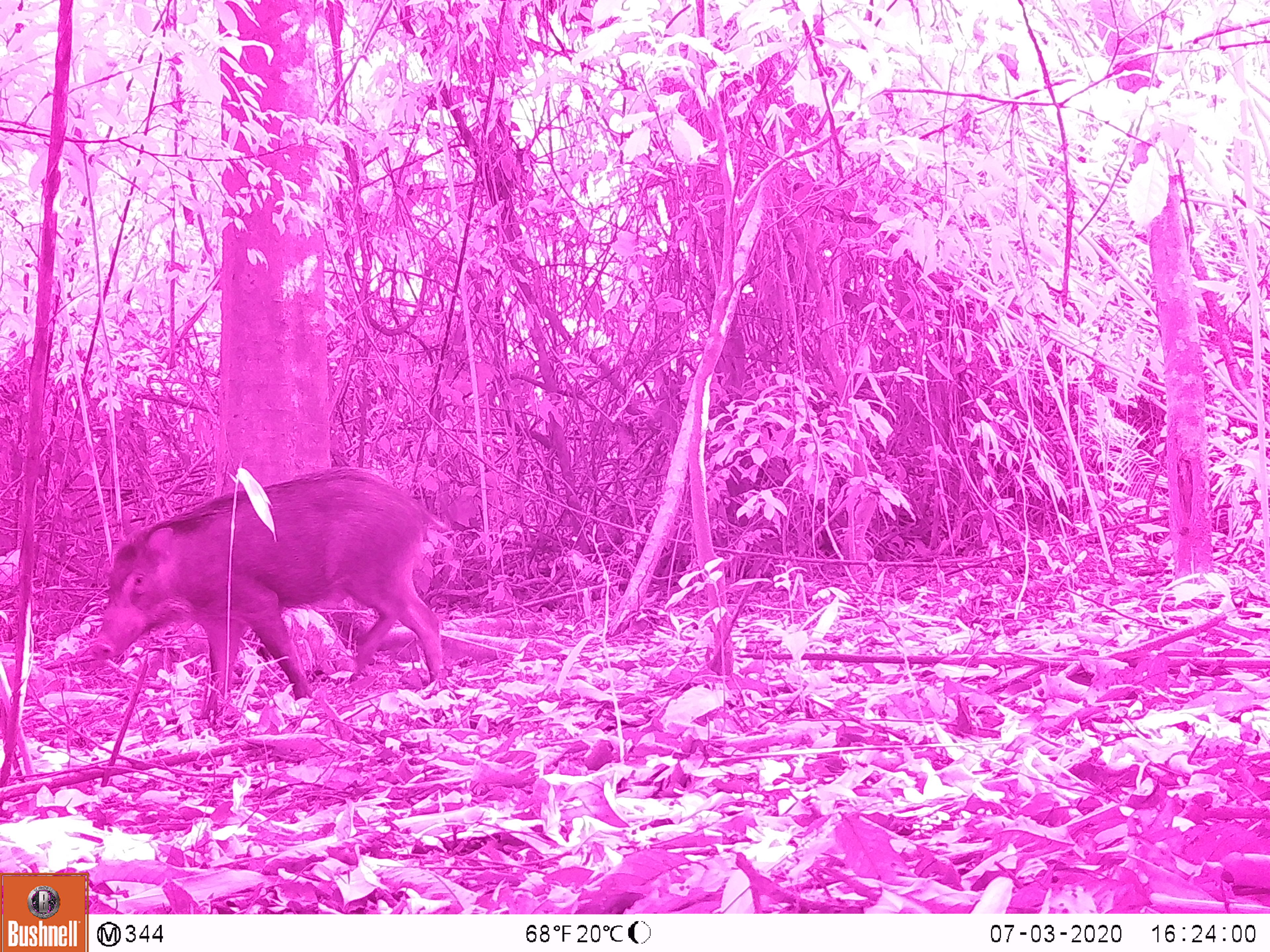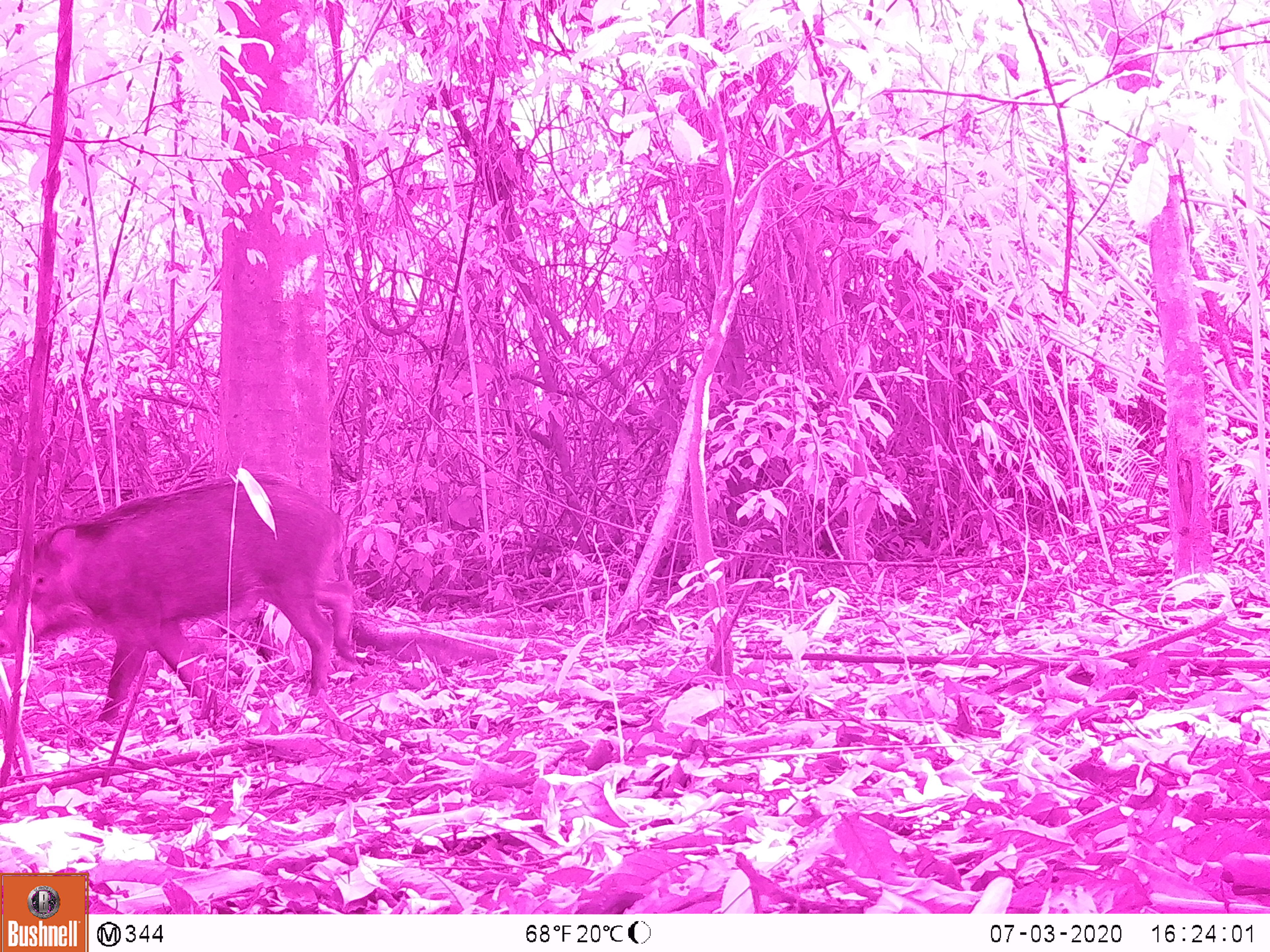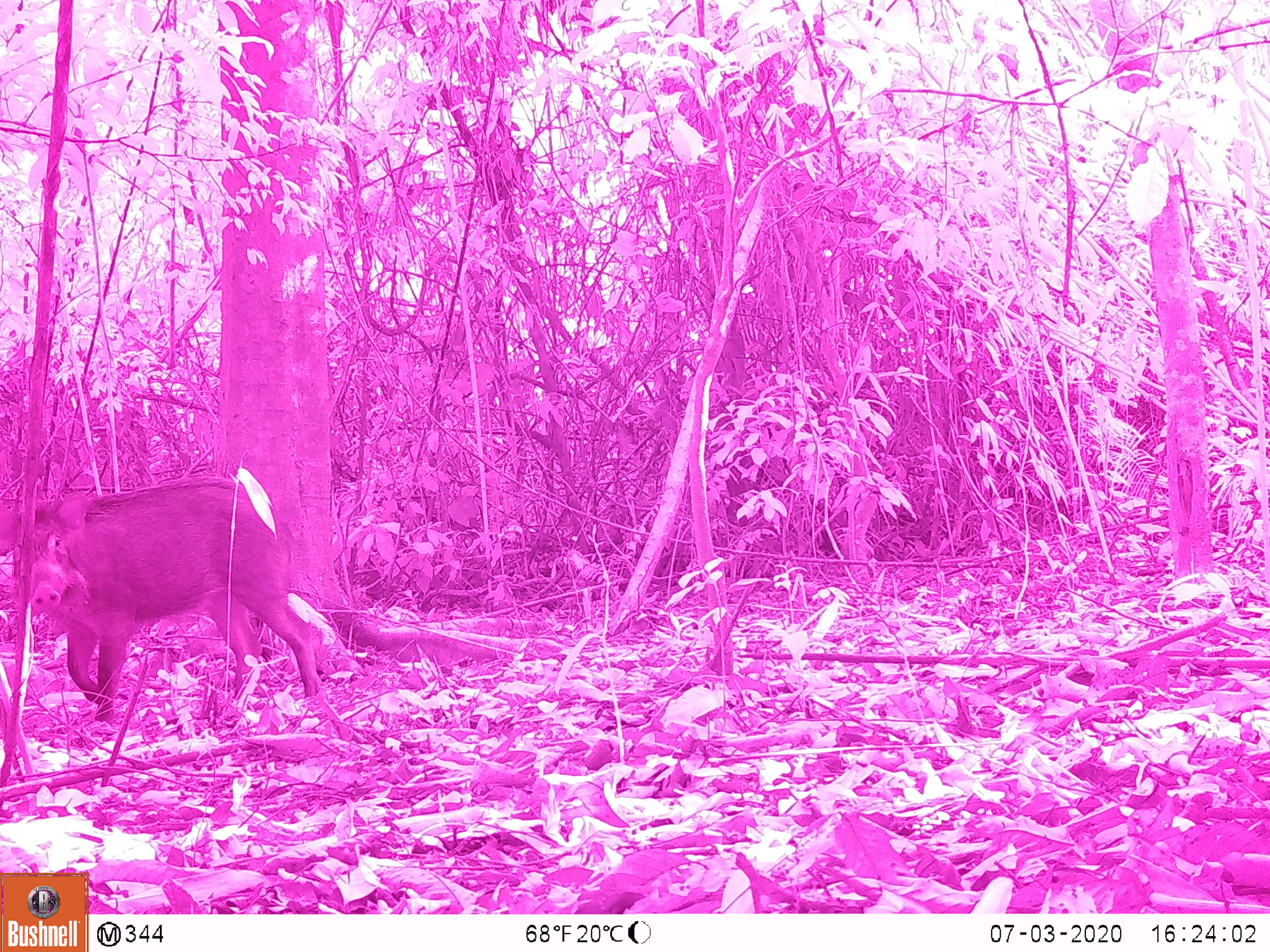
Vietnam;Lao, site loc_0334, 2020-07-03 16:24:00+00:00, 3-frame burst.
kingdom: Animalia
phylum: Chordata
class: Mammalia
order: Artiodactyla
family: Suidae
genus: Sus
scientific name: Sus scrofa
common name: eurasian wild pig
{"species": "eurasian wild pig (Sus scrofa)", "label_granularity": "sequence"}